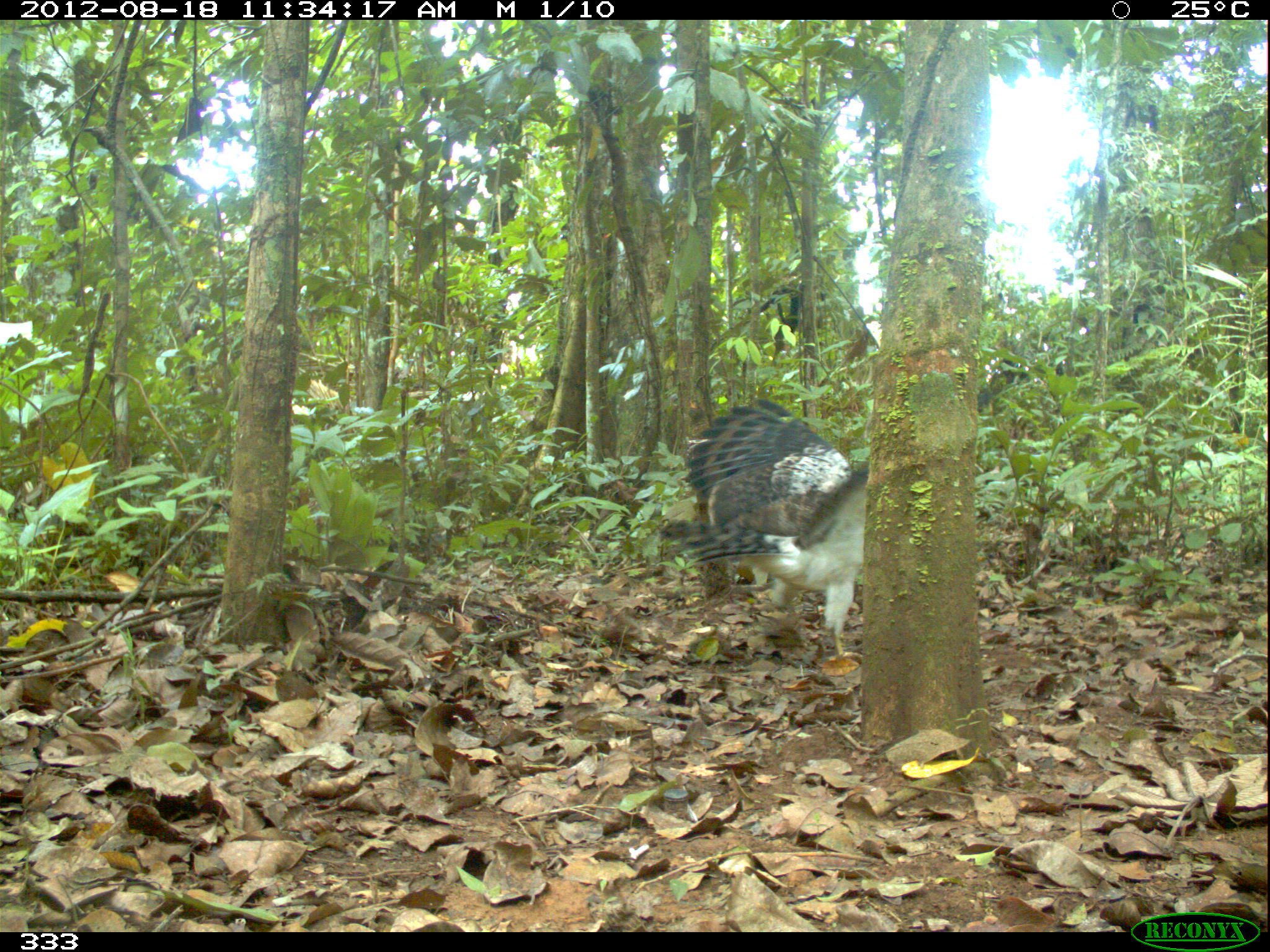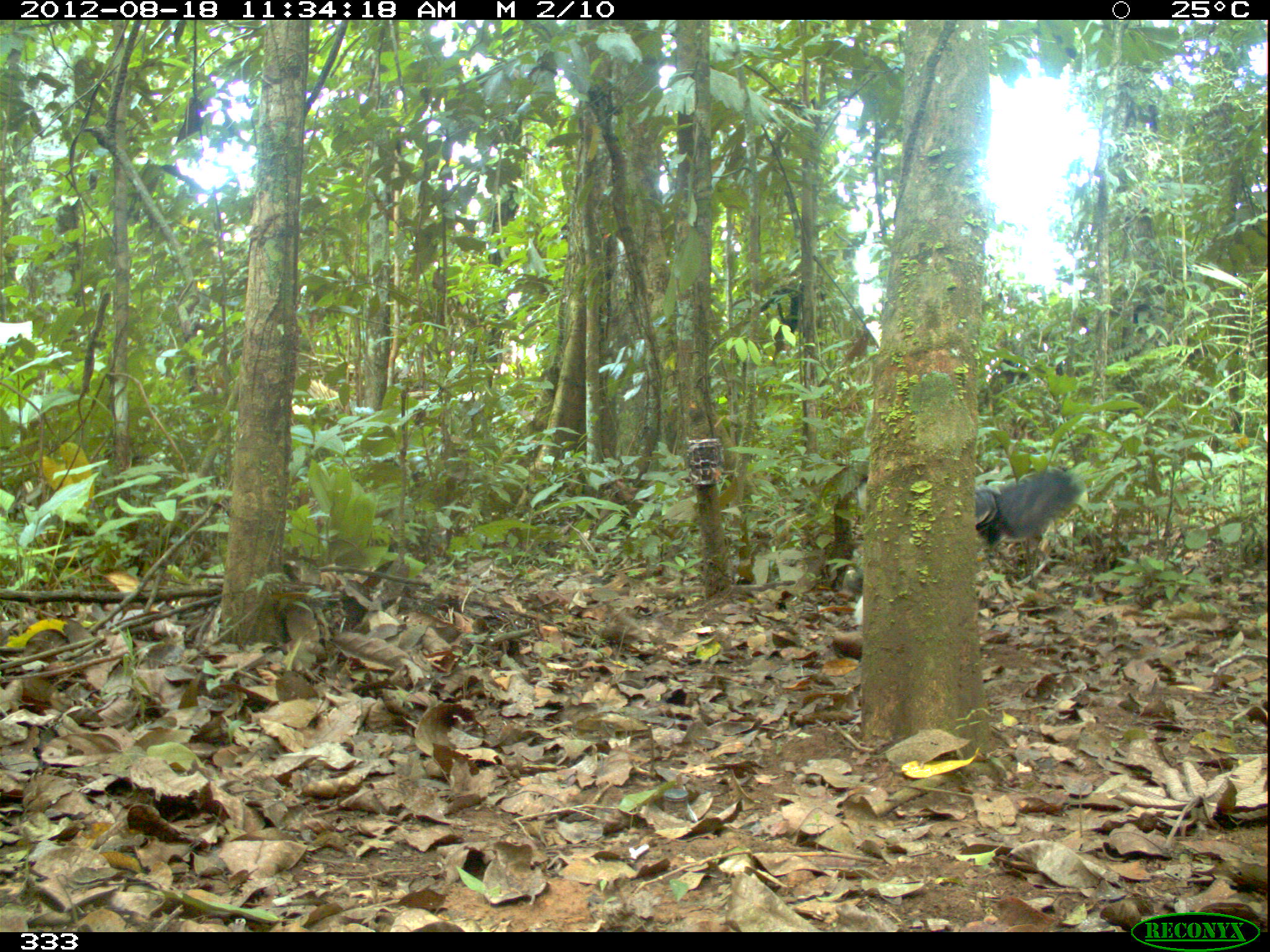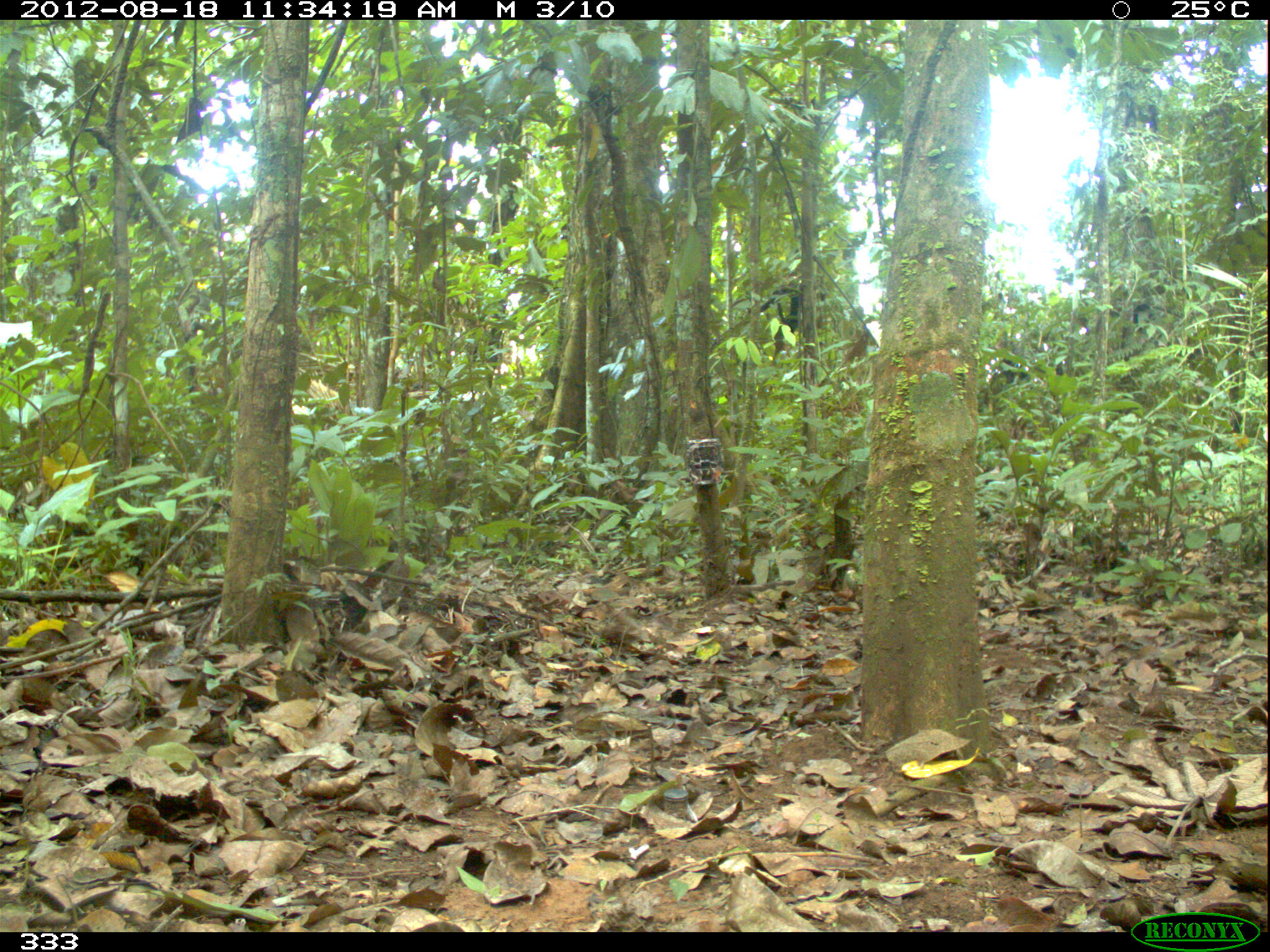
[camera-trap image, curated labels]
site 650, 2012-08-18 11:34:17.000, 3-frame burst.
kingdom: Animalia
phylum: Chordata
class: Aves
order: Accipitriformes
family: Accipitridae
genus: Morphnus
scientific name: Morphnus guianensis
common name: crested eagle